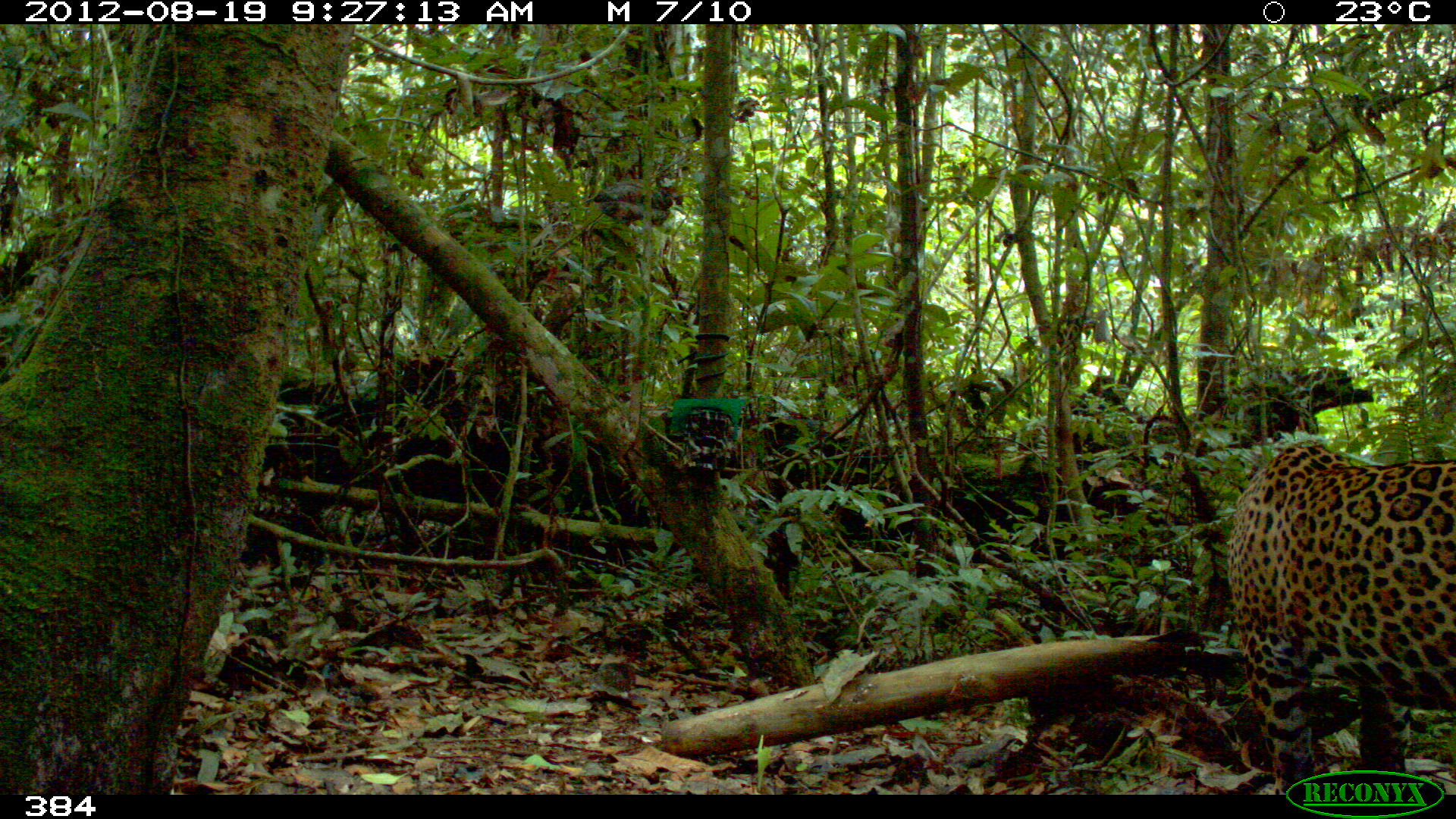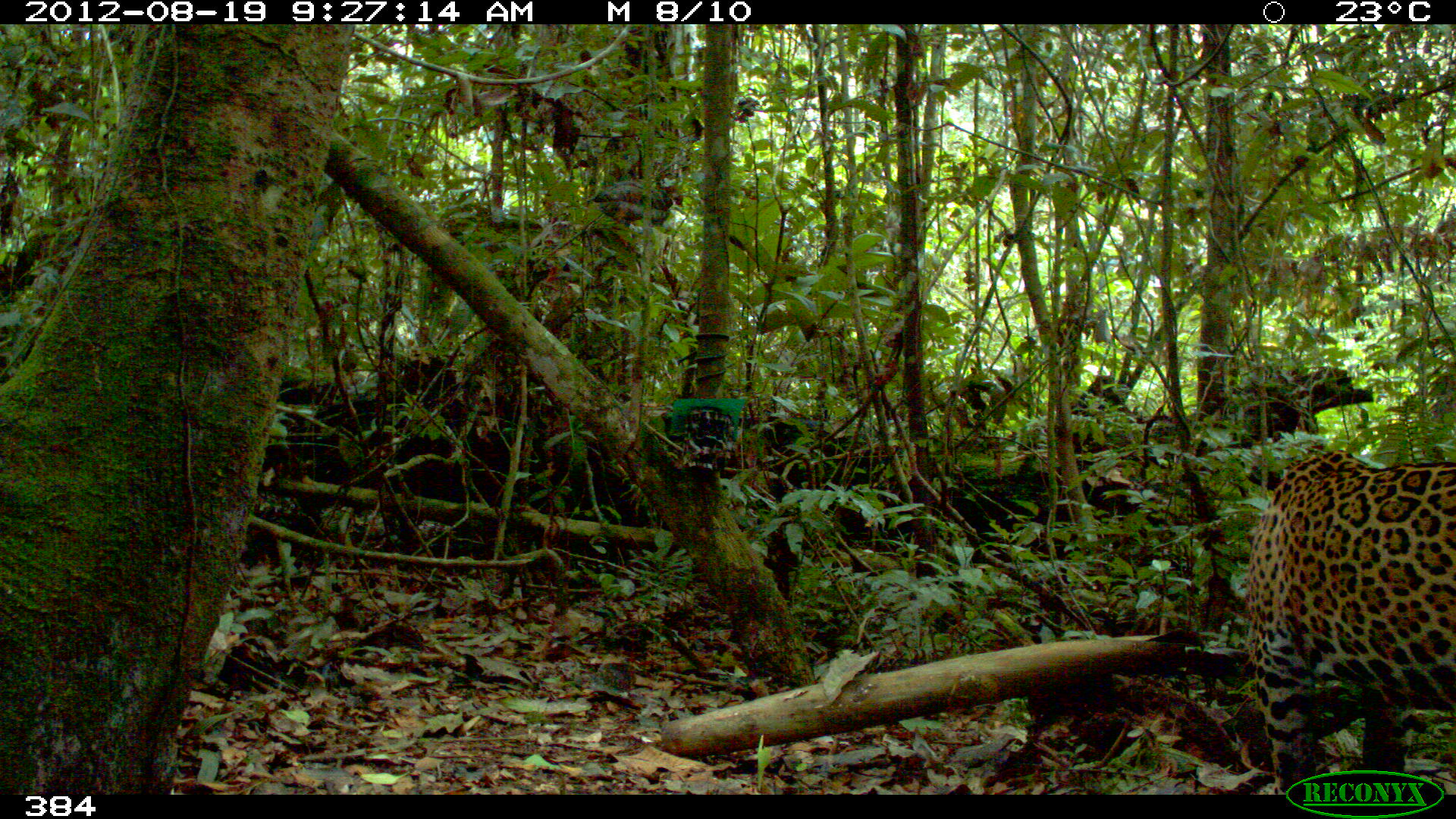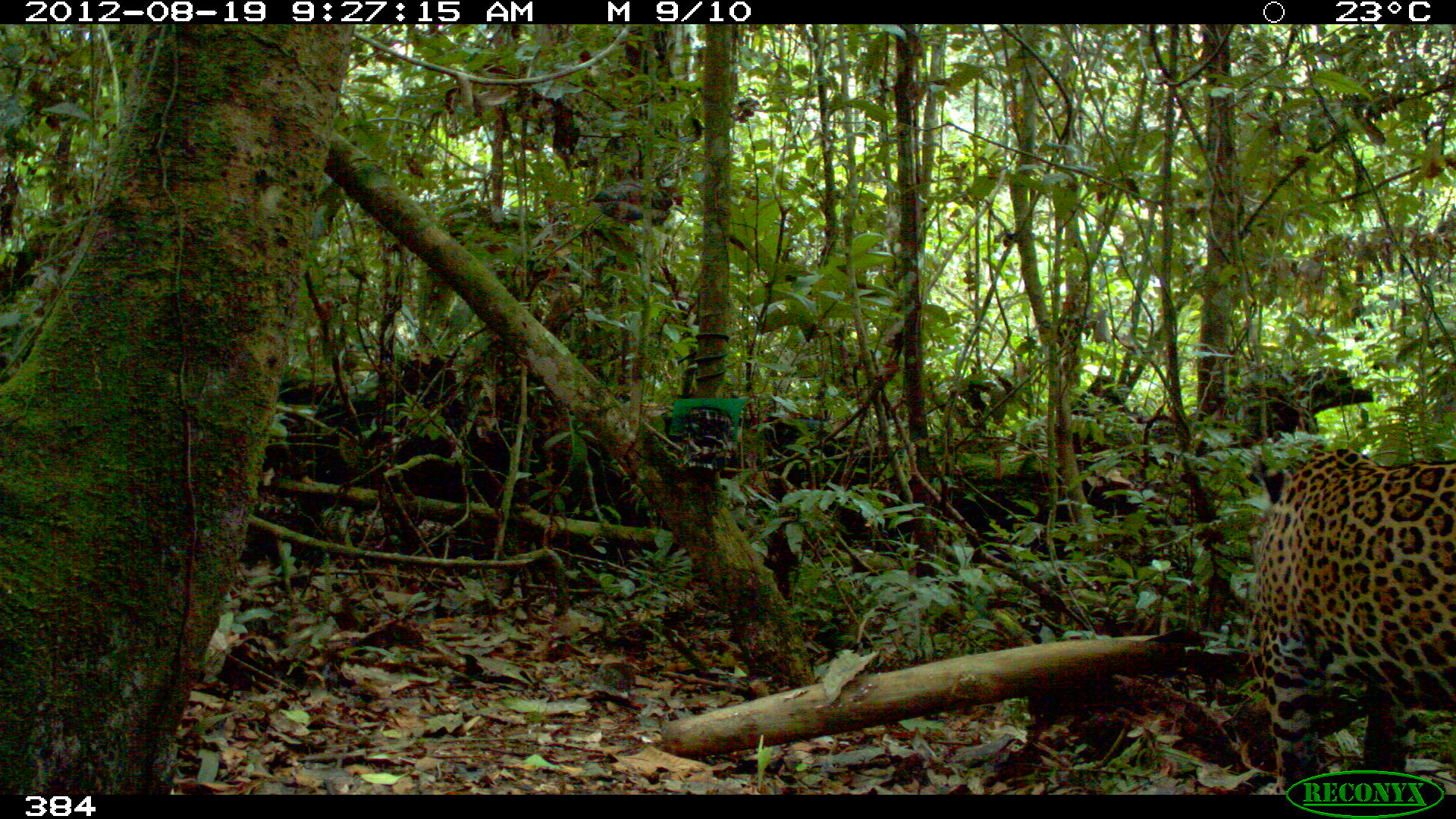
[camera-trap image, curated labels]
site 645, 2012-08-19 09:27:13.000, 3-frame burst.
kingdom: Animalia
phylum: Chordata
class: Mammalia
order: Carnivora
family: Felidae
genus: Panthera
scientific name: Panthera onca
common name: jaguar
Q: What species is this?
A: Panthera onca (jaguar).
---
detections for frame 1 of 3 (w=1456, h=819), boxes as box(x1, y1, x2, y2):
panthera onca: box(1228, 441, 1455, 795)